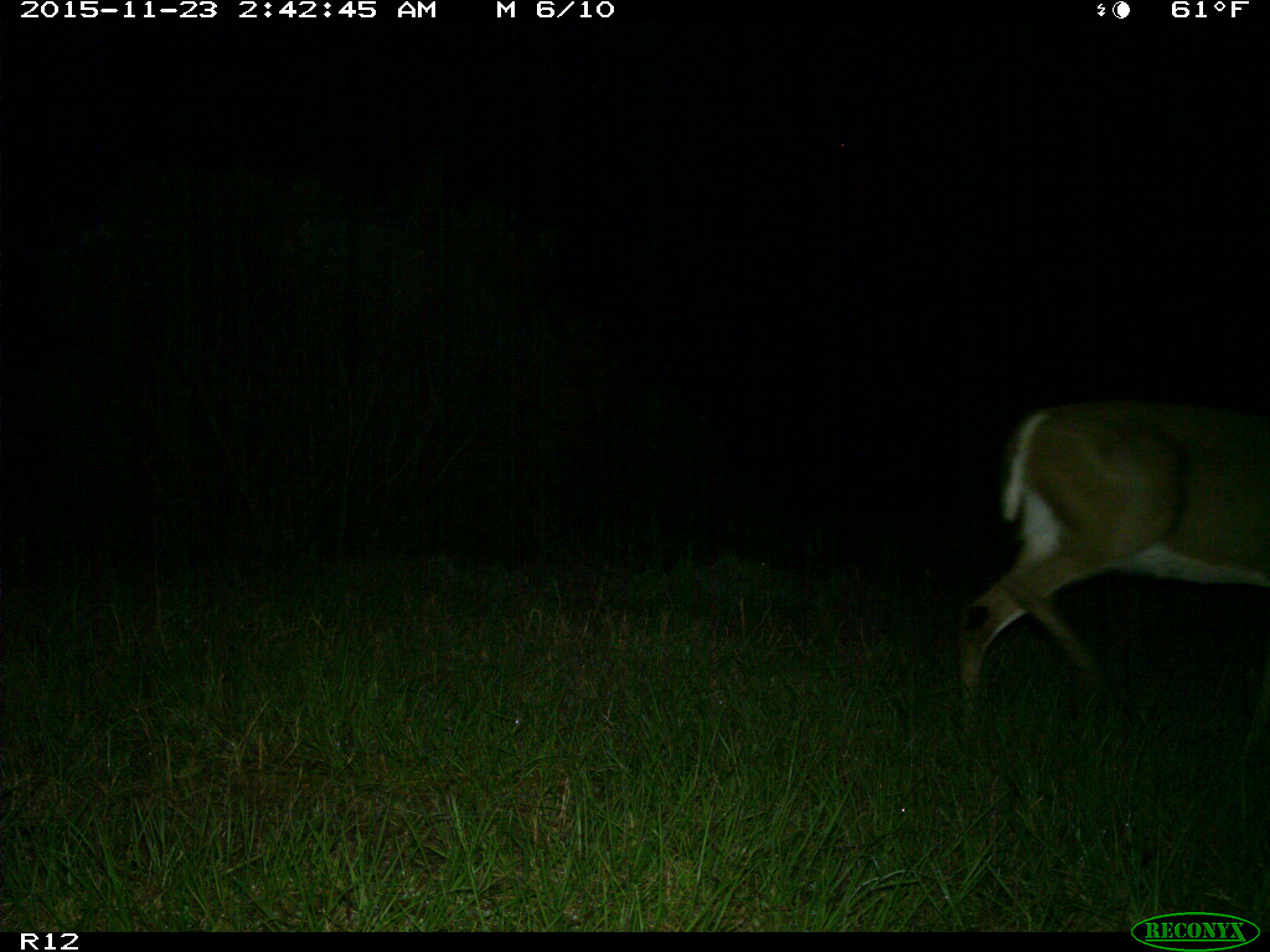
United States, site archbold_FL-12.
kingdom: Animalia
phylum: Chordata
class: Mammalia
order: Artiodactyla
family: Cervidae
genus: Odocoileus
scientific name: Odocoileus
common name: deer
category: unidentified deer